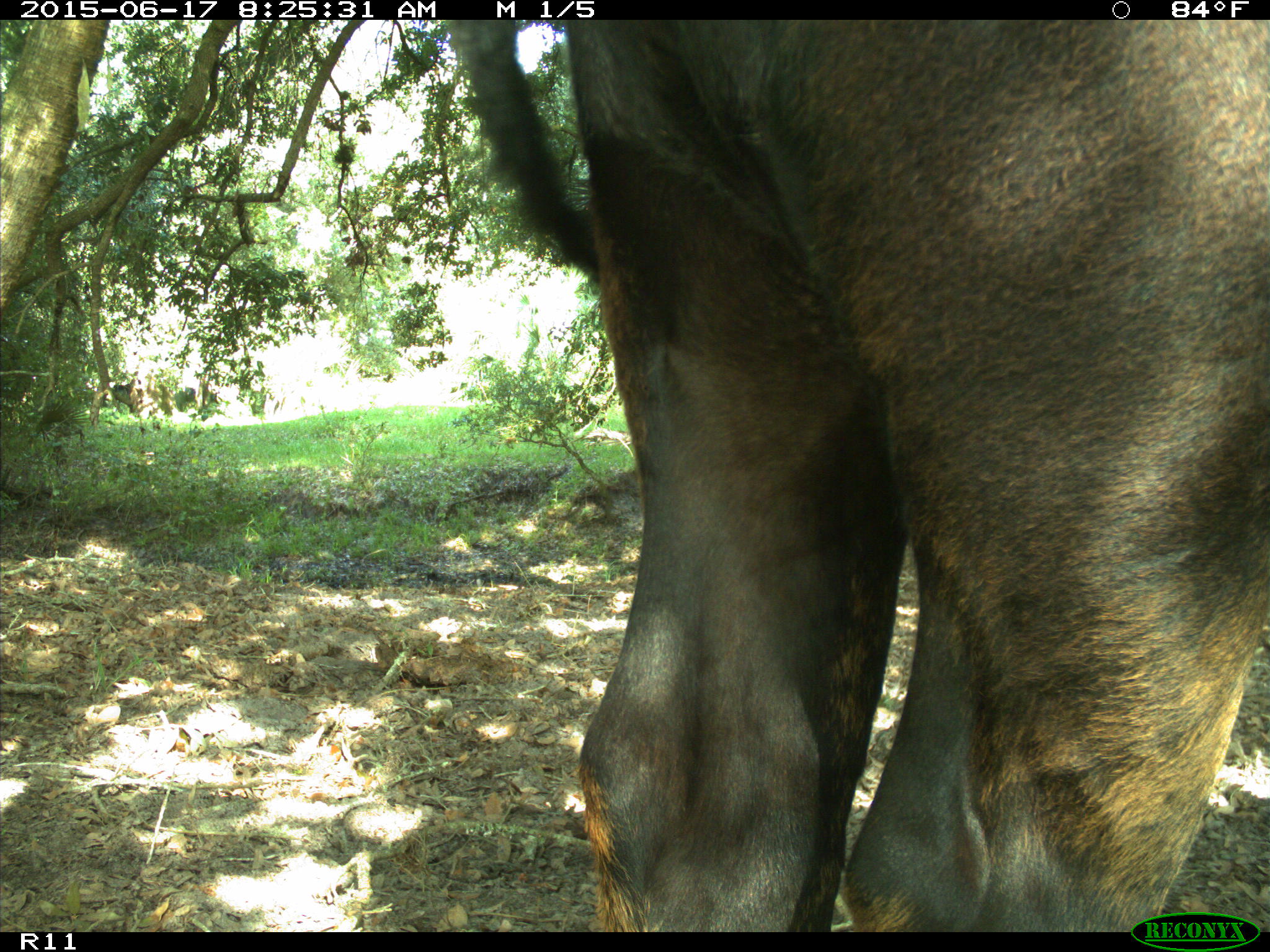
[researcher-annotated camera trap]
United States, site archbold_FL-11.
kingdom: Animalia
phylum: Chordata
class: Mammalia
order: Artiodactyla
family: Bovidae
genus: Bos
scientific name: Bos taurus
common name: domestic cow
Bos taurus (domestic cow).